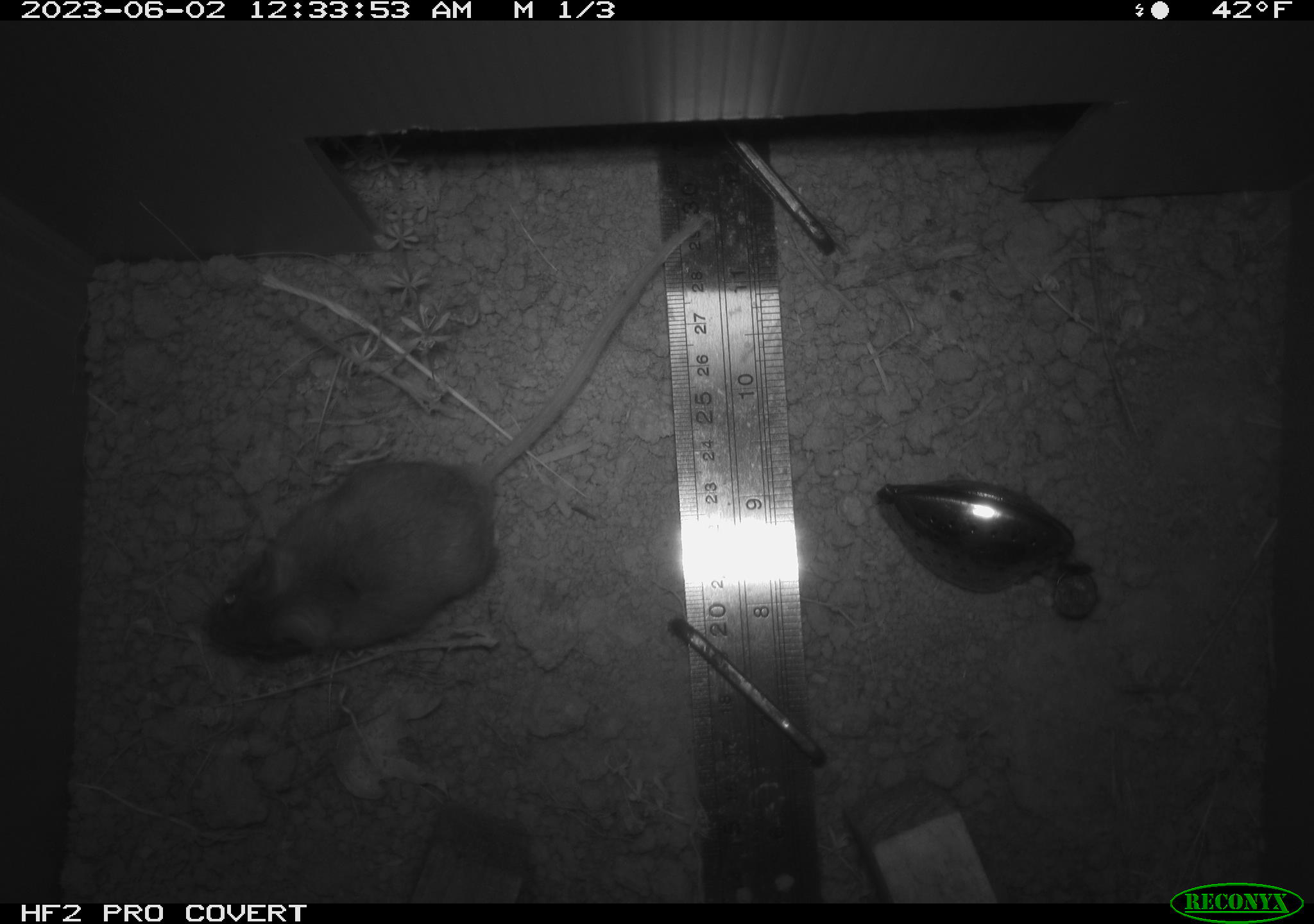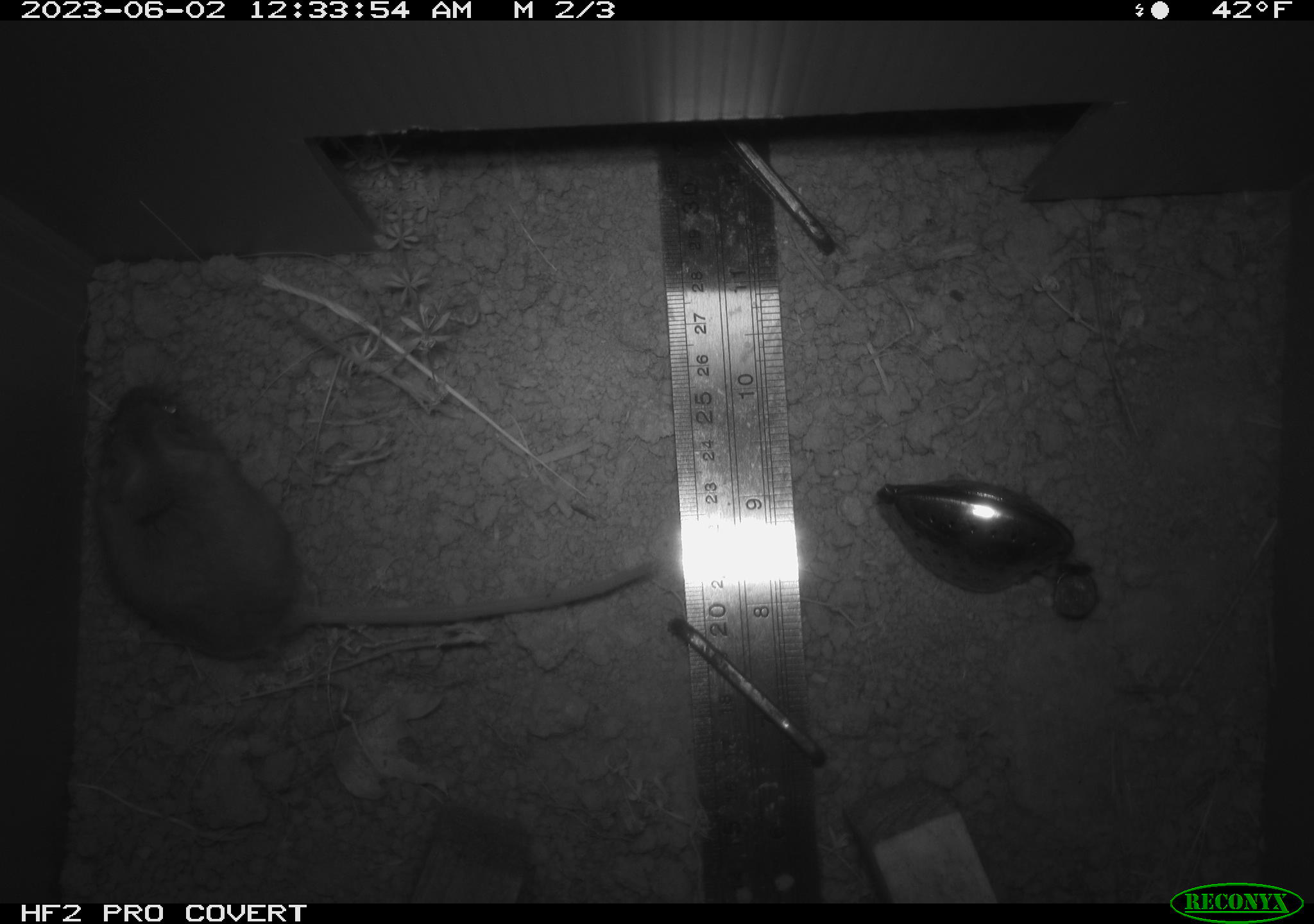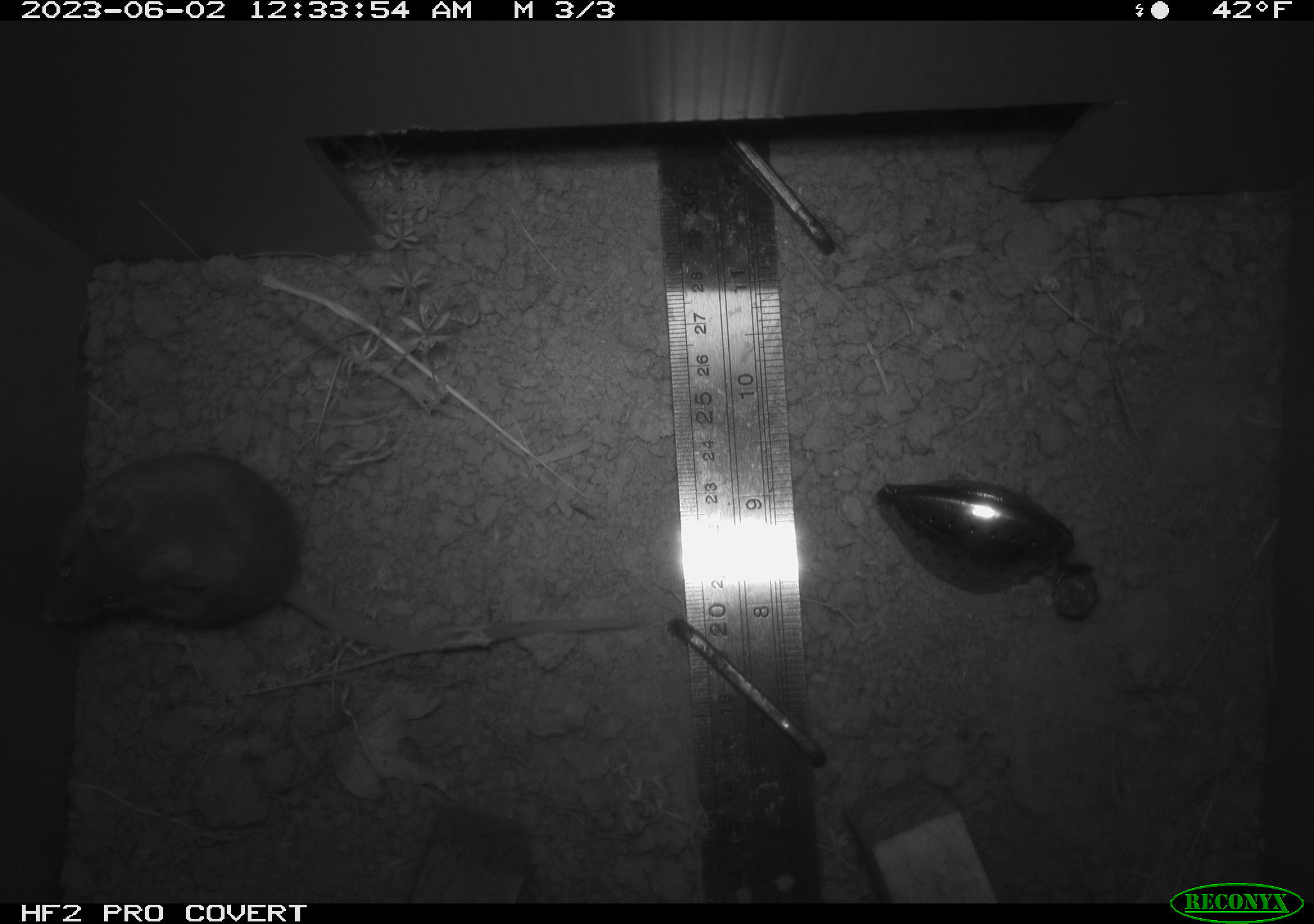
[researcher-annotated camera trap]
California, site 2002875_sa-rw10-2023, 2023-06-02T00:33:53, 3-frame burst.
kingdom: Animalia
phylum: Chordata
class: Mammalia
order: Rodentia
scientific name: Rodentia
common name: mouse species